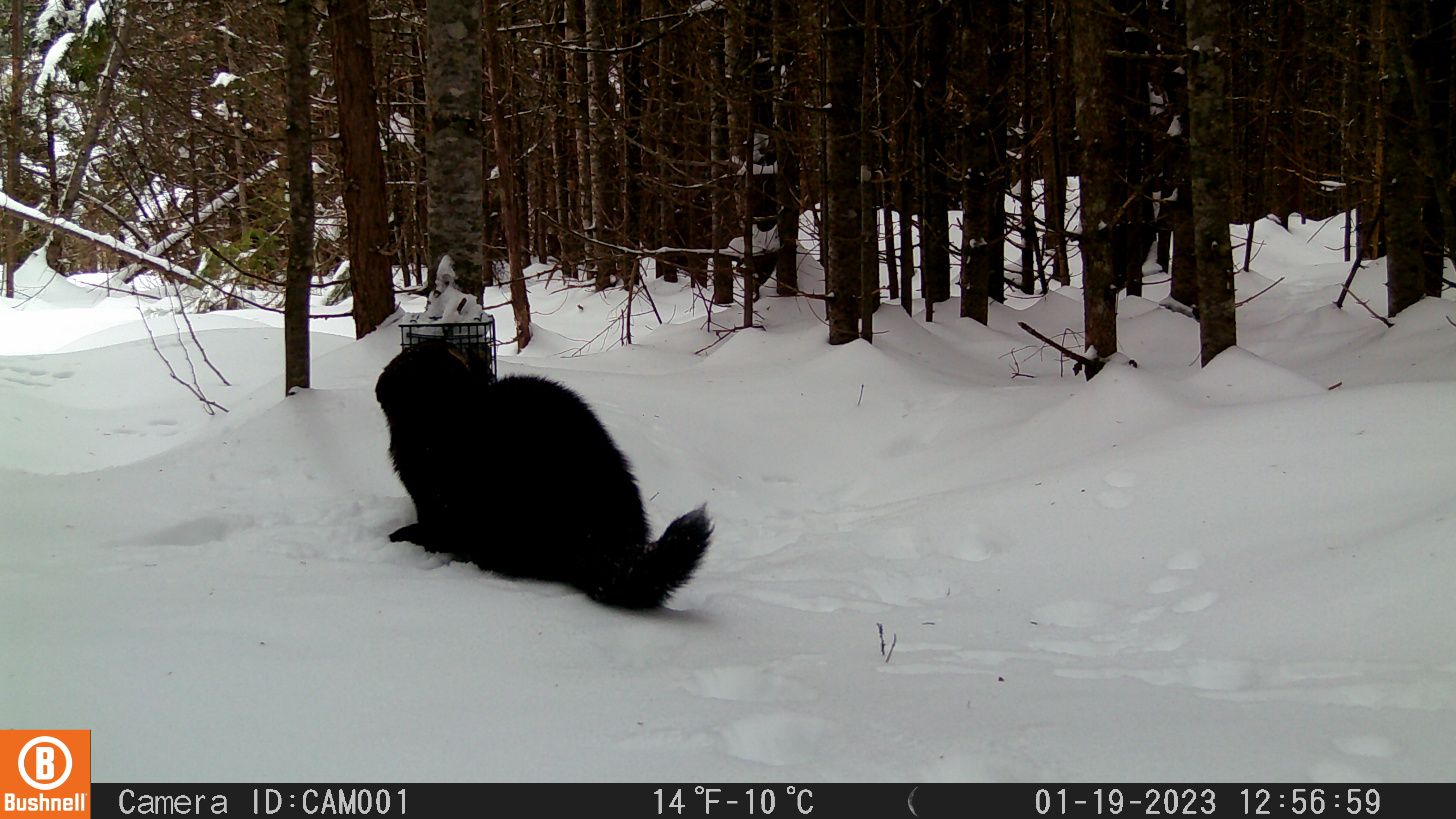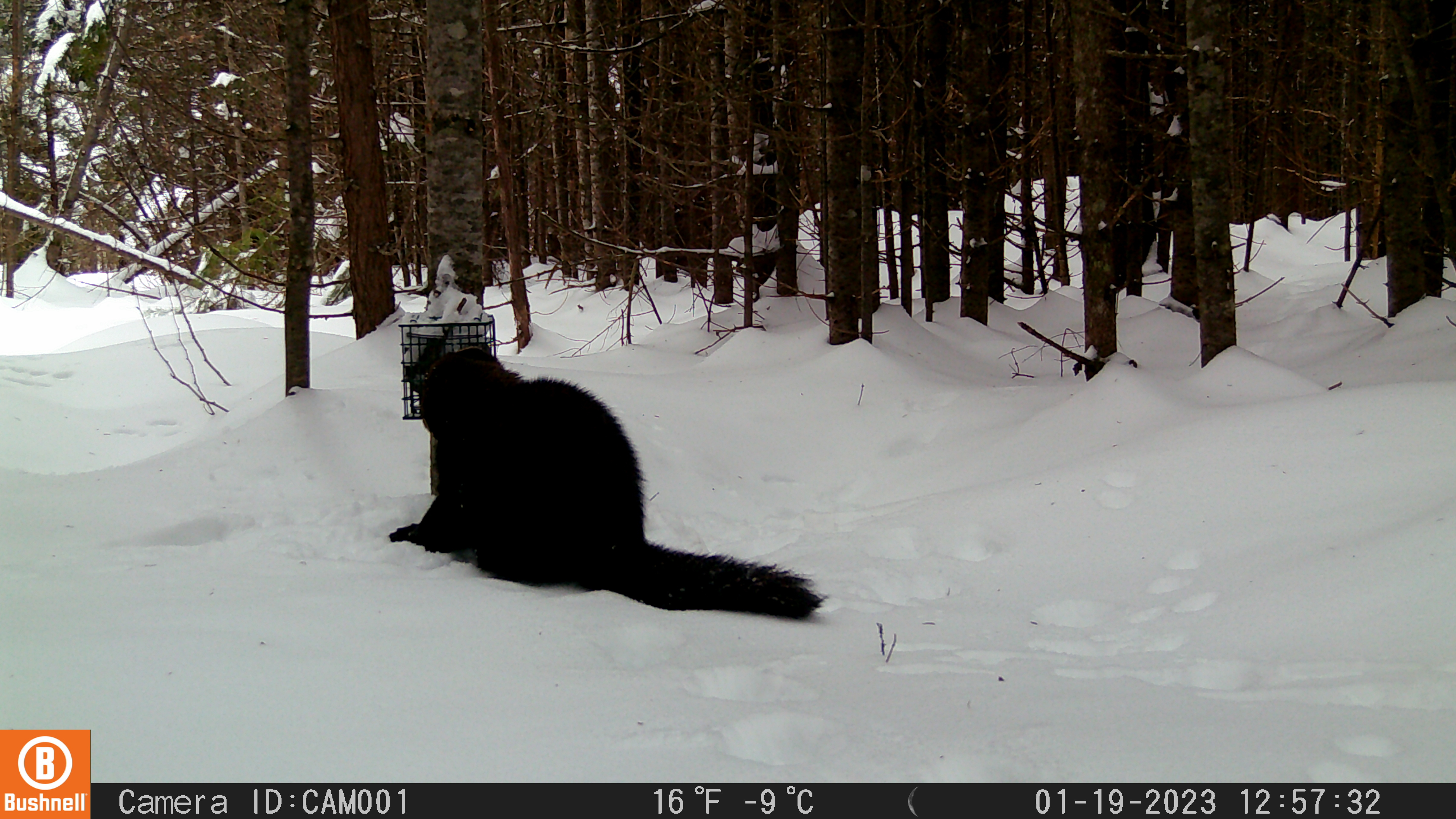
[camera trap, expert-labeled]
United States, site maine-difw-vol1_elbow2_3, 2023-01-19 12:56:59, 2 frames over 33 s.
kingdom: Animalia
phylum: Chordata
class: Mammalia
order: Carnivora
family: Mustelidae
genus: Pekania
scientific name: Pekania pennanti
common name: fisher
Fisher (Pekania pennanti).